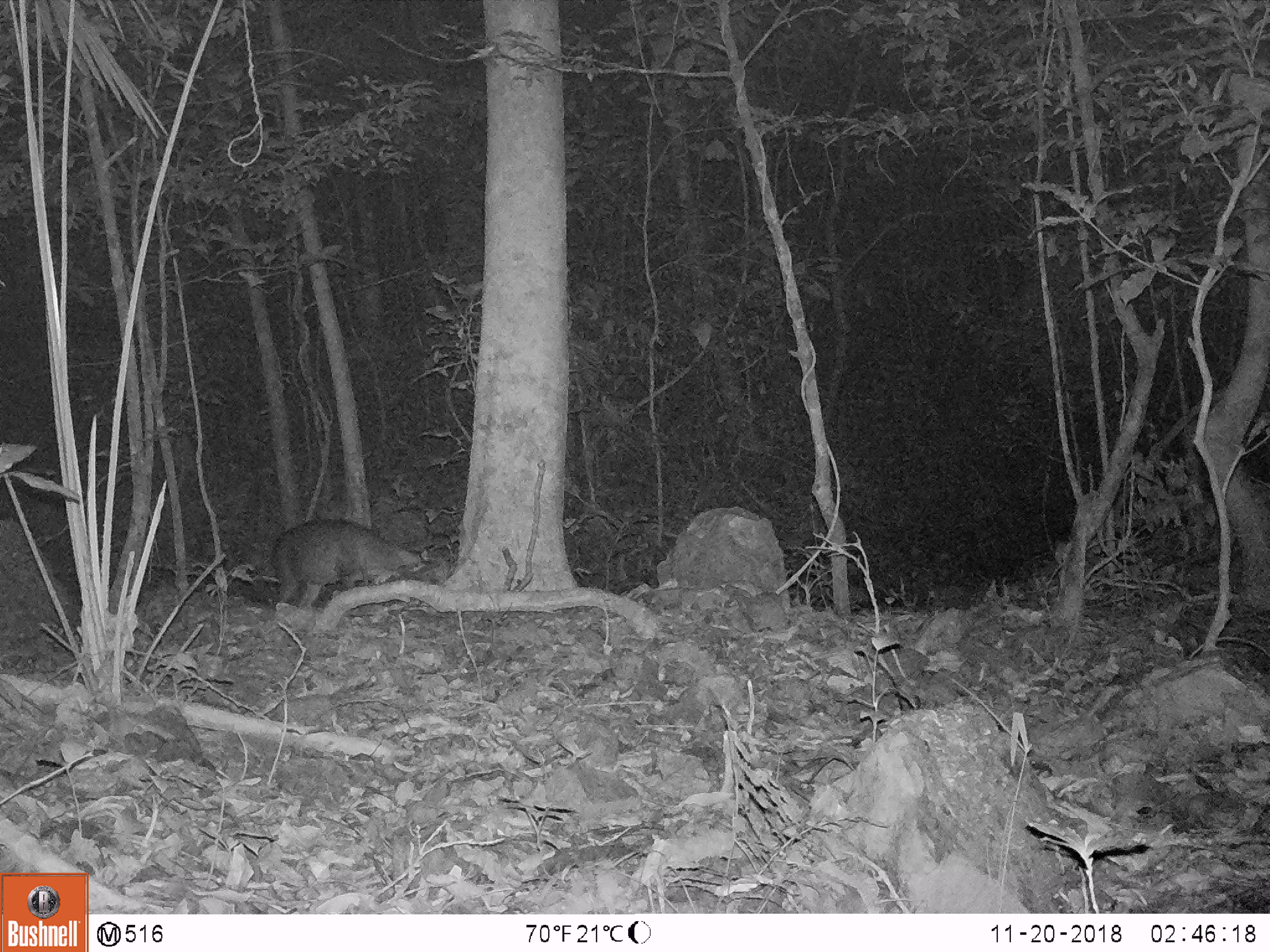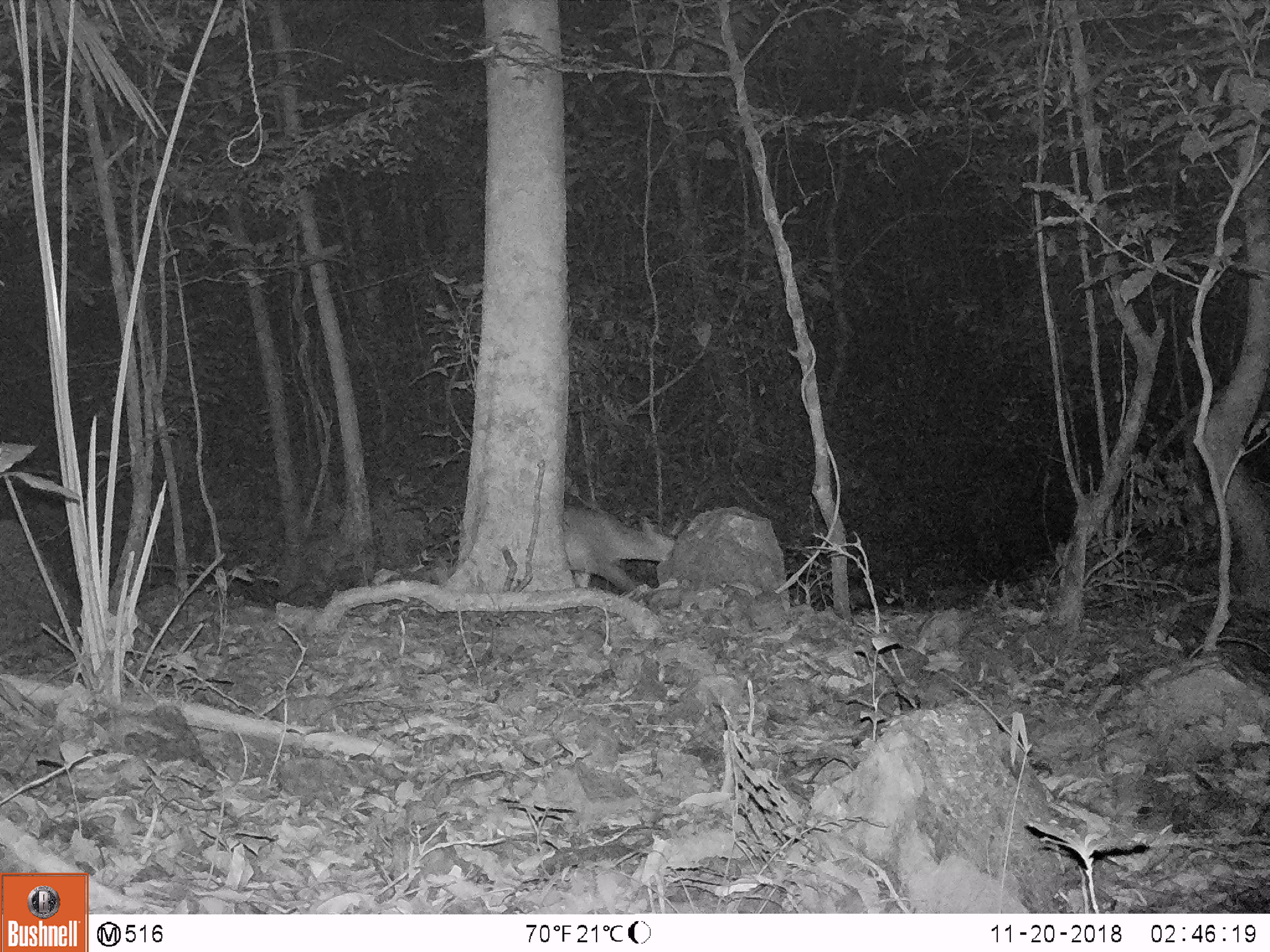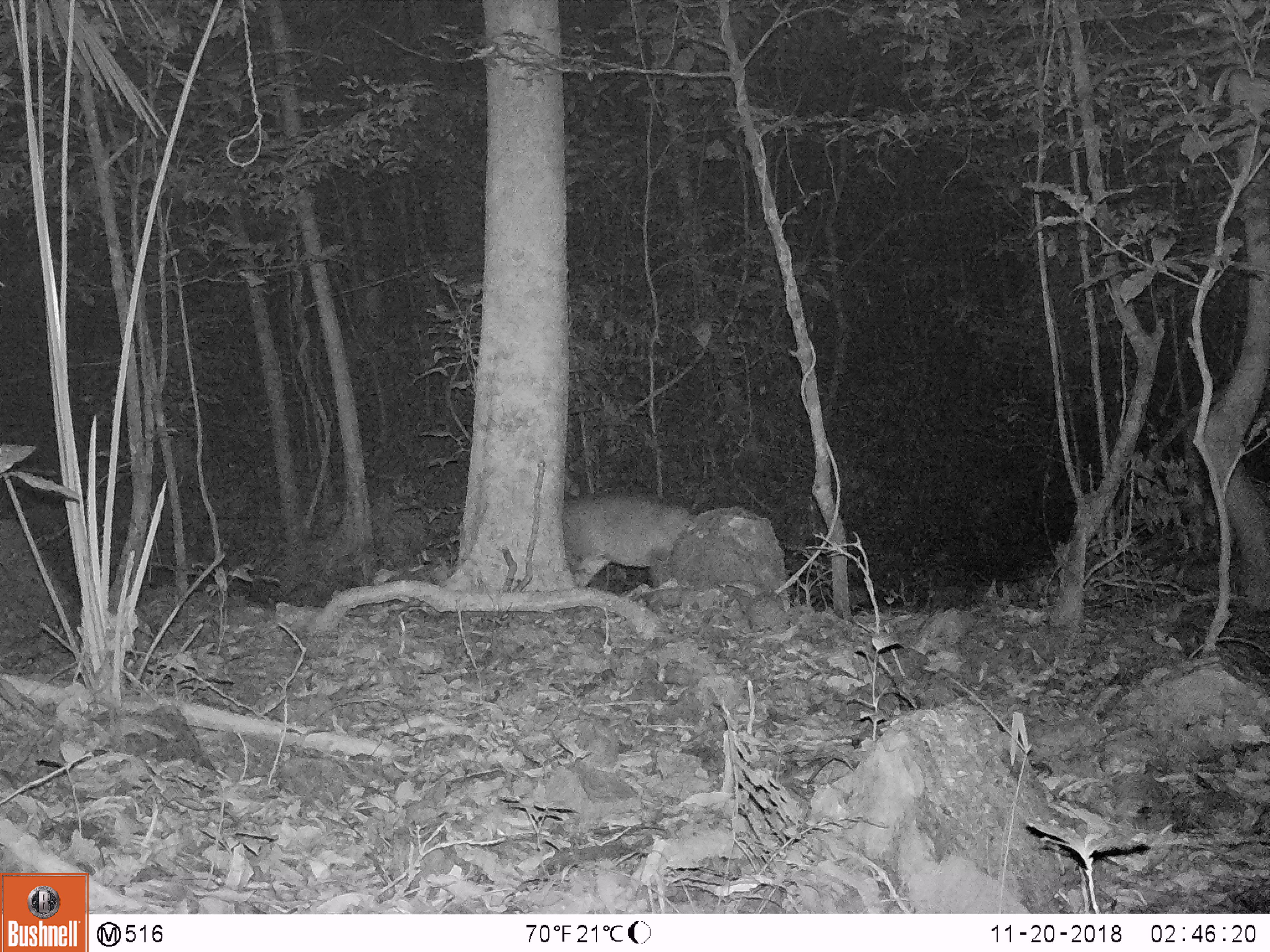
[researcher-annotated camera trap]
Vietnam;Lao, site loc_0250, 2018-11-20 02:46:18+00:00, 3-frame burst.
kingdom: Animalia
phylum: Chordata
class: Mammalia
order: Artiodactyla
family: Cervidae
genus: Muntiacus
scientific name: Muntiacus vuquangensis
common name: large-antlered muntjac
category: large antlered muntjac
Large antlered muntjac (large-antlered muntjac) (Muntiacus vuquangensis). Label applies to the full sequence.